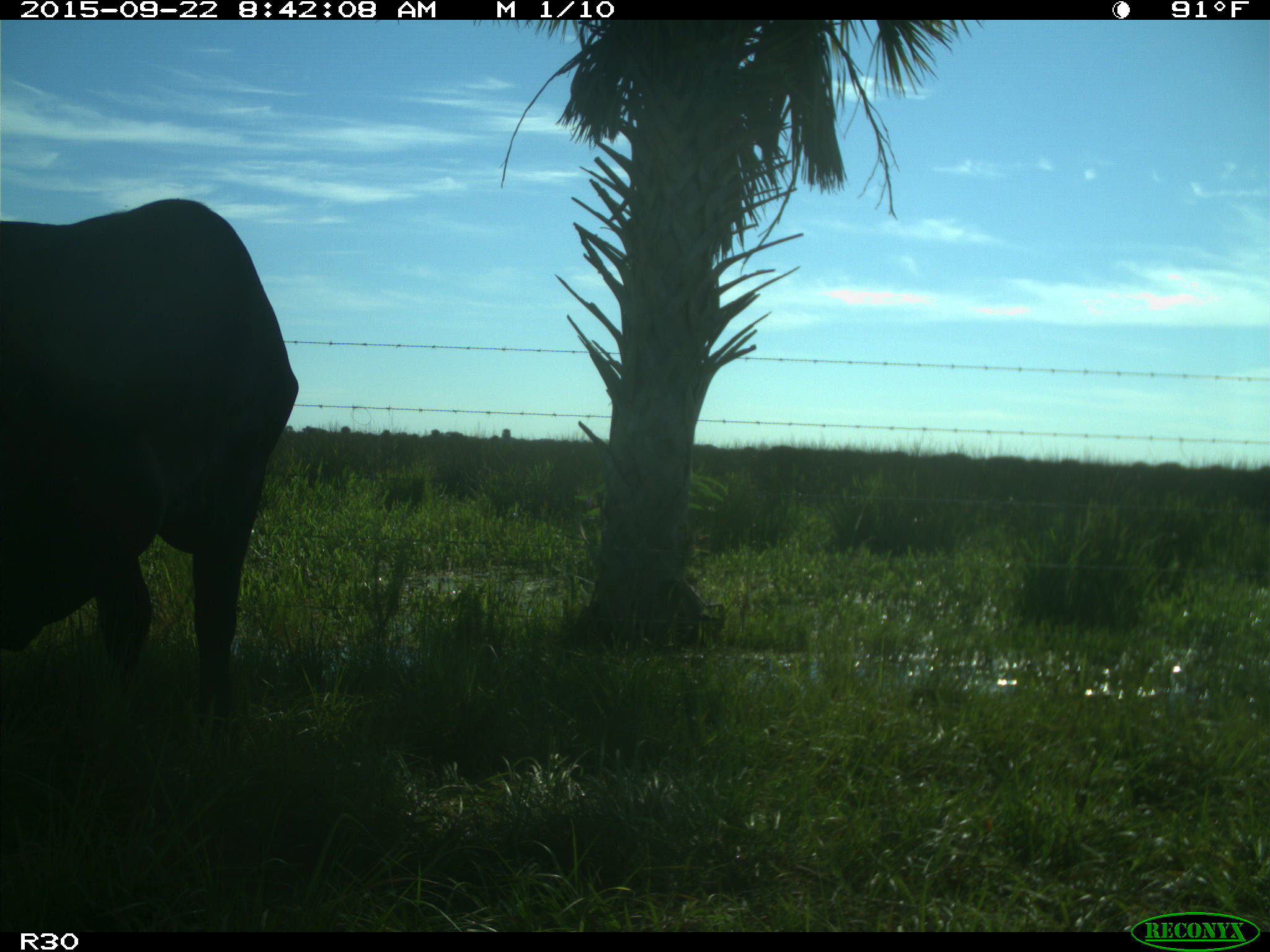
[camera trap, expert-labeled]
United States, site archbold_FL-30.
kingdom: Animalia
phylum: Chordata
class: Mammalia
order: Artiodactyla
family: Bovidae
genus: Bos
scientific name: Bos taurus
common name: domestic cow